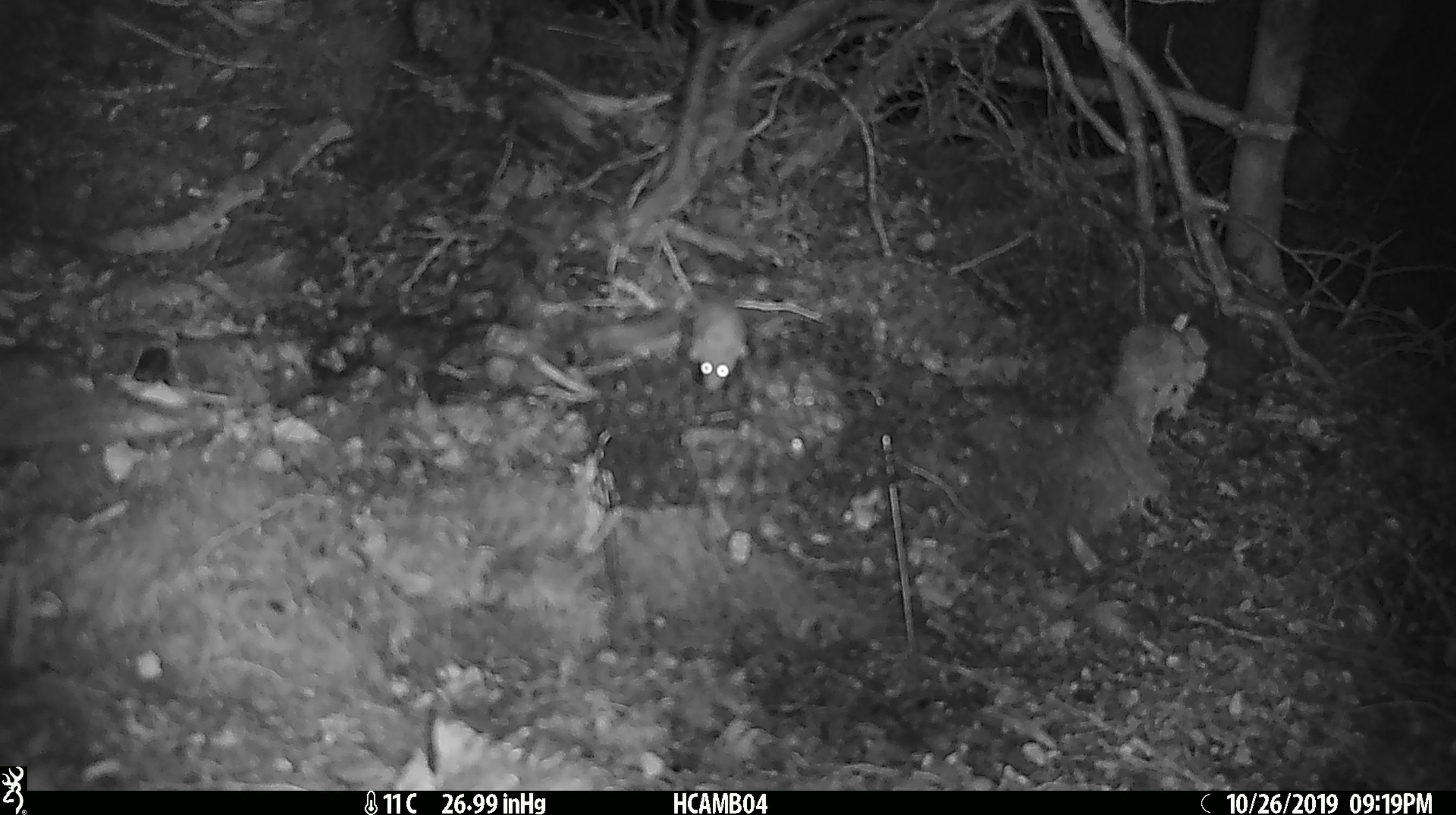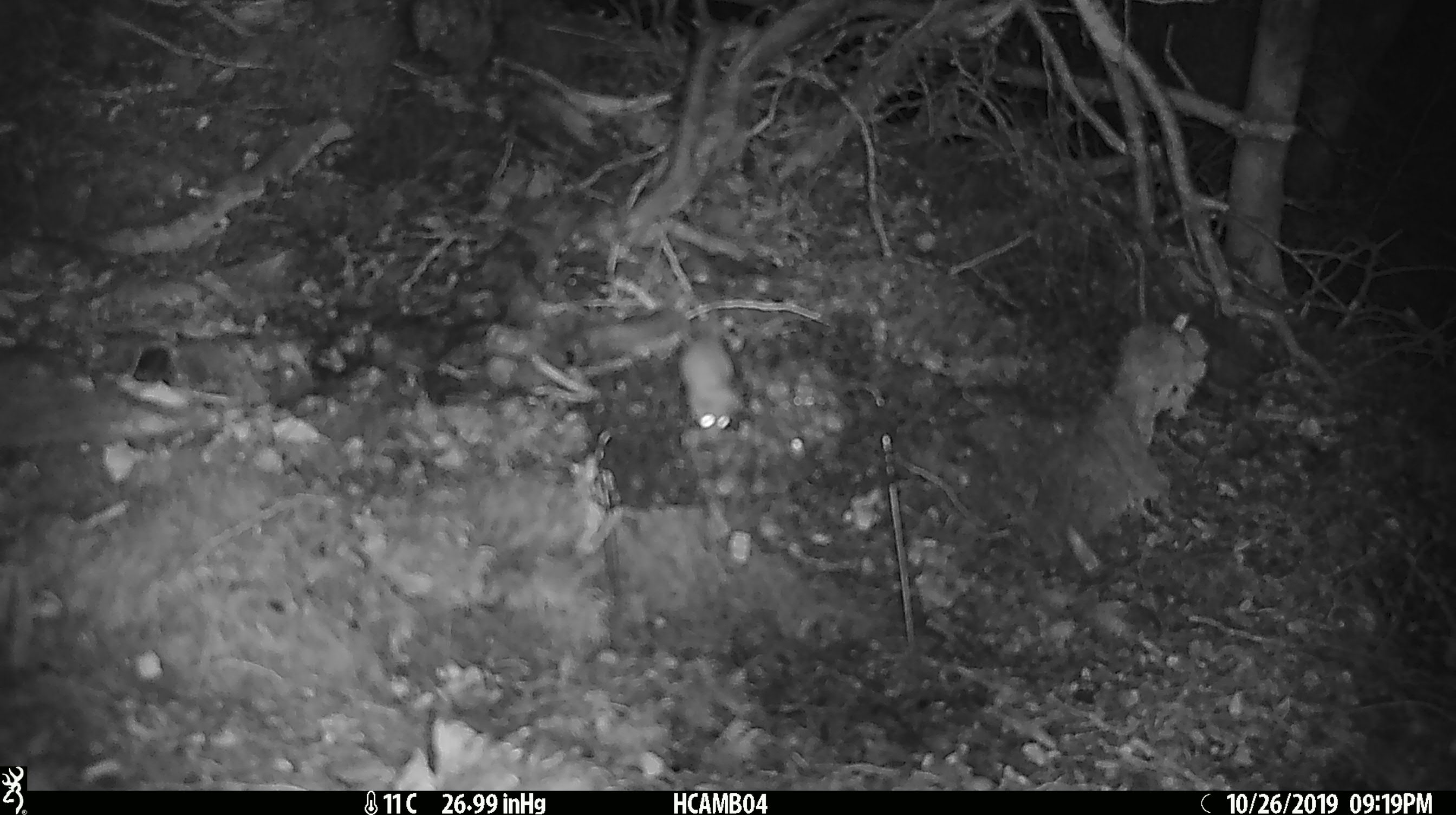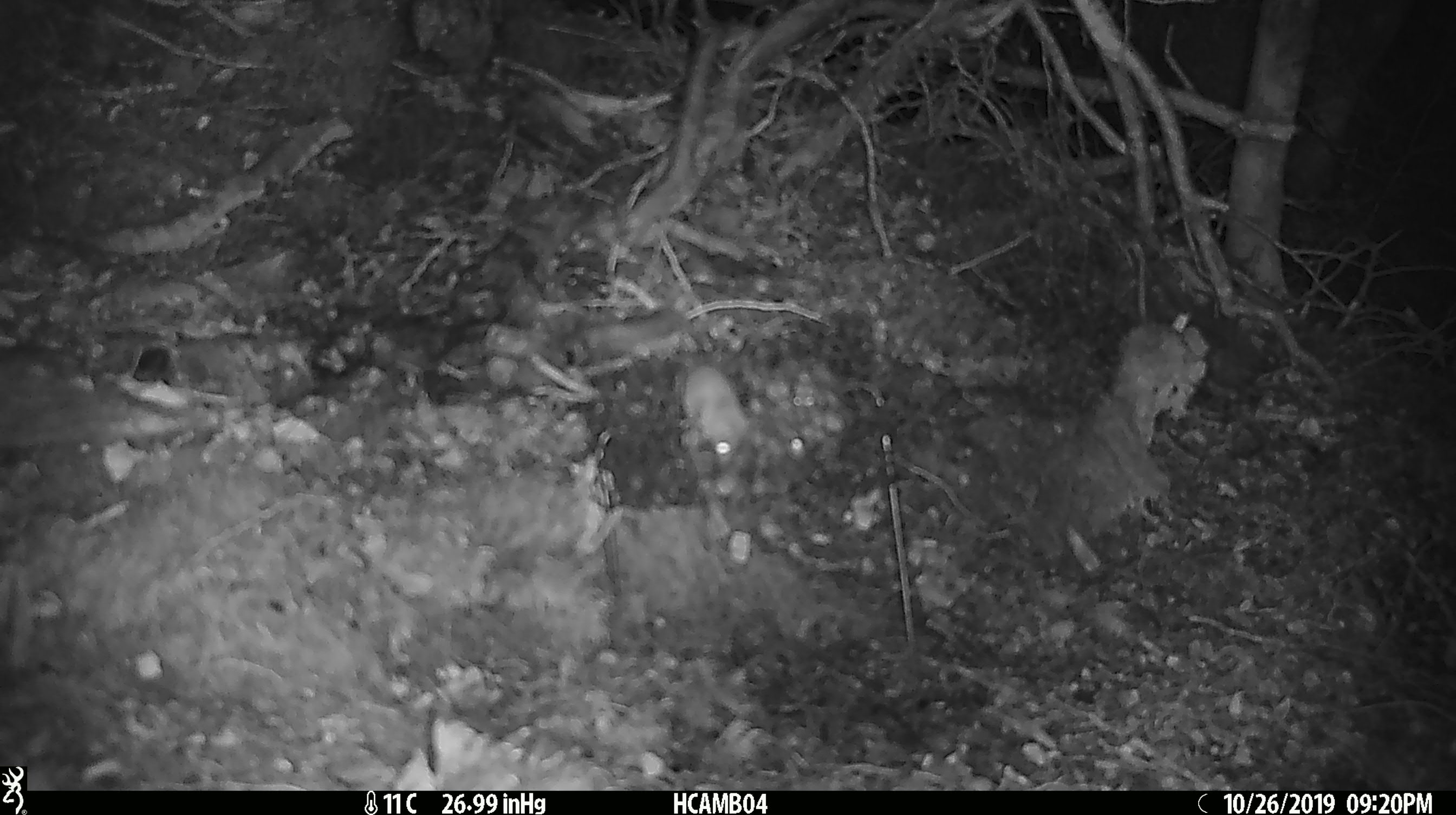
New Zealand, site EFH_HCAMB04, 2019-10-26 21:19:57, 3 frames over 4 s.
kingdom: Animalia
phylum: Chordata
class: Mammalia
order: Rodentia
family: Muridae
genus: Mus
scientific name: Mus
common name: mouse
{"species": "mouse (Mus)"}